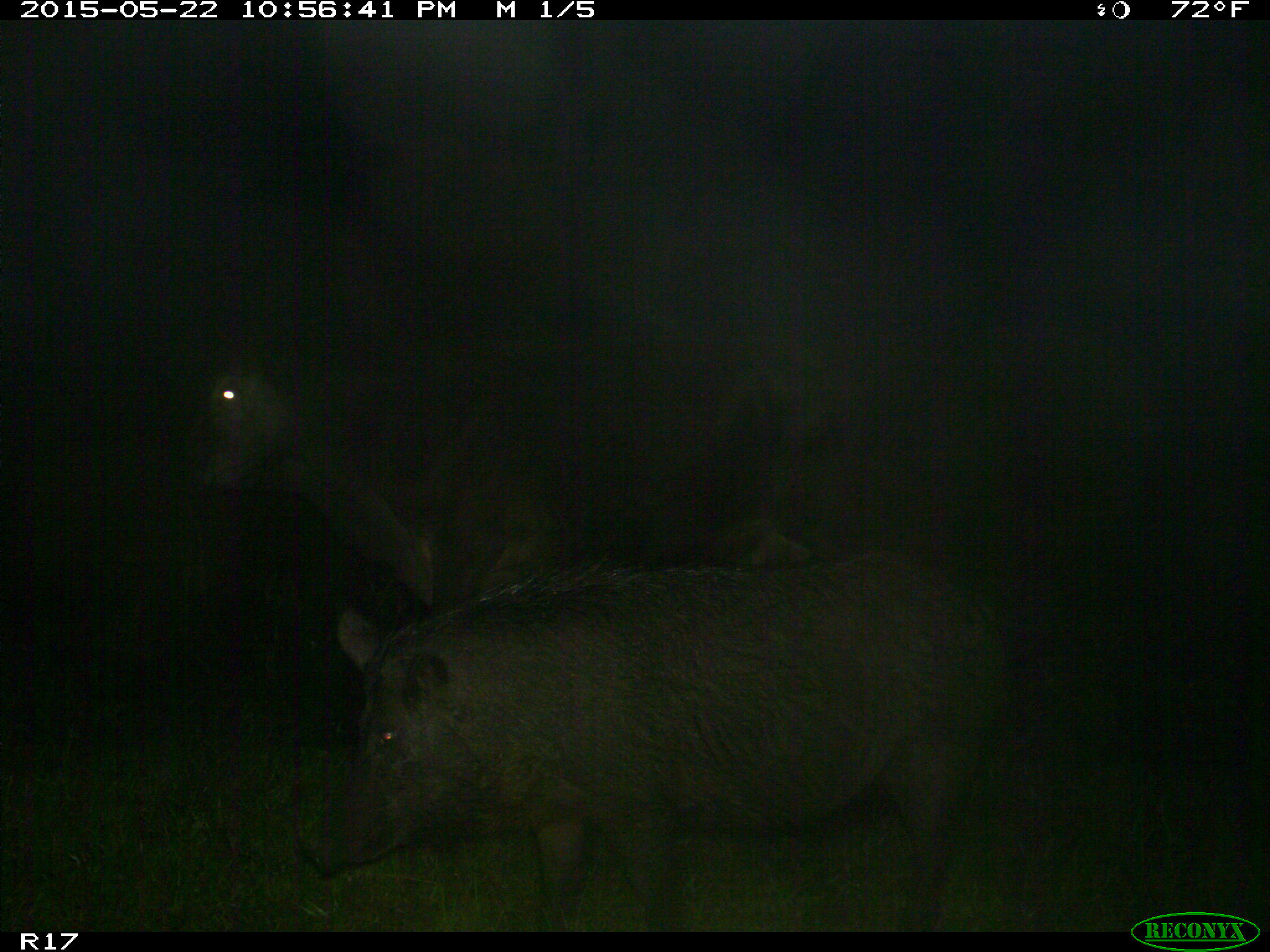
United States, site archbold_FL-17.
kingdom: Animalia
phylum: Chordata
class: Mammalia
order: Artiodactyla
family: Suidae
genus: Sus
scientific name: Sus scrofa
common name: wild boar